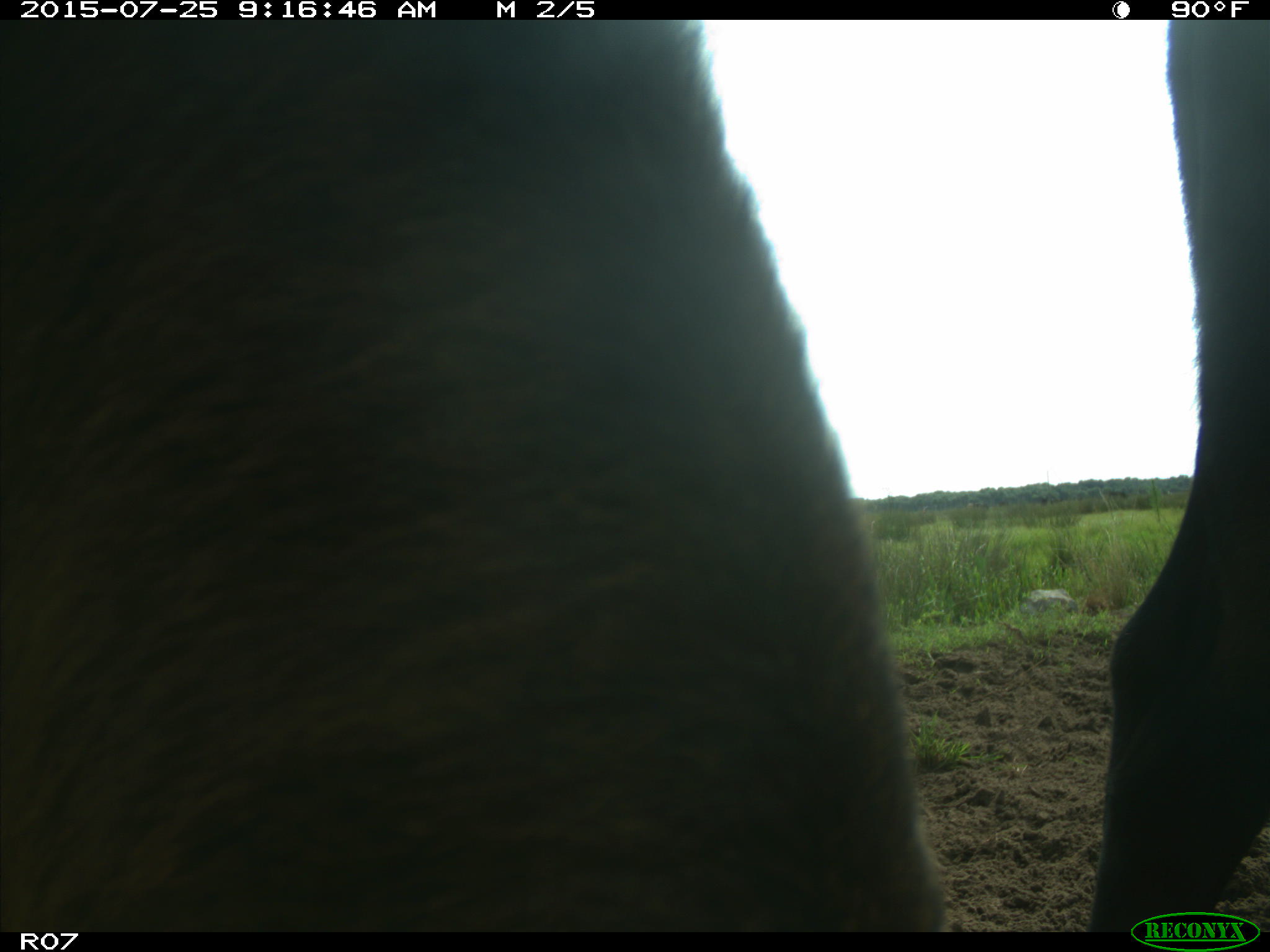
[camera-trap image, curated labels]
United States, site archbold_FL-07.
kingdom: Animalia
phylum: Chordata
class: Mammalia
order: Artiodactyla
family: Bovidae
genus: Bos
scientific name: Bos taurus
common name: domestic cow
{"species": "Bos taurus (domestic cow)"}